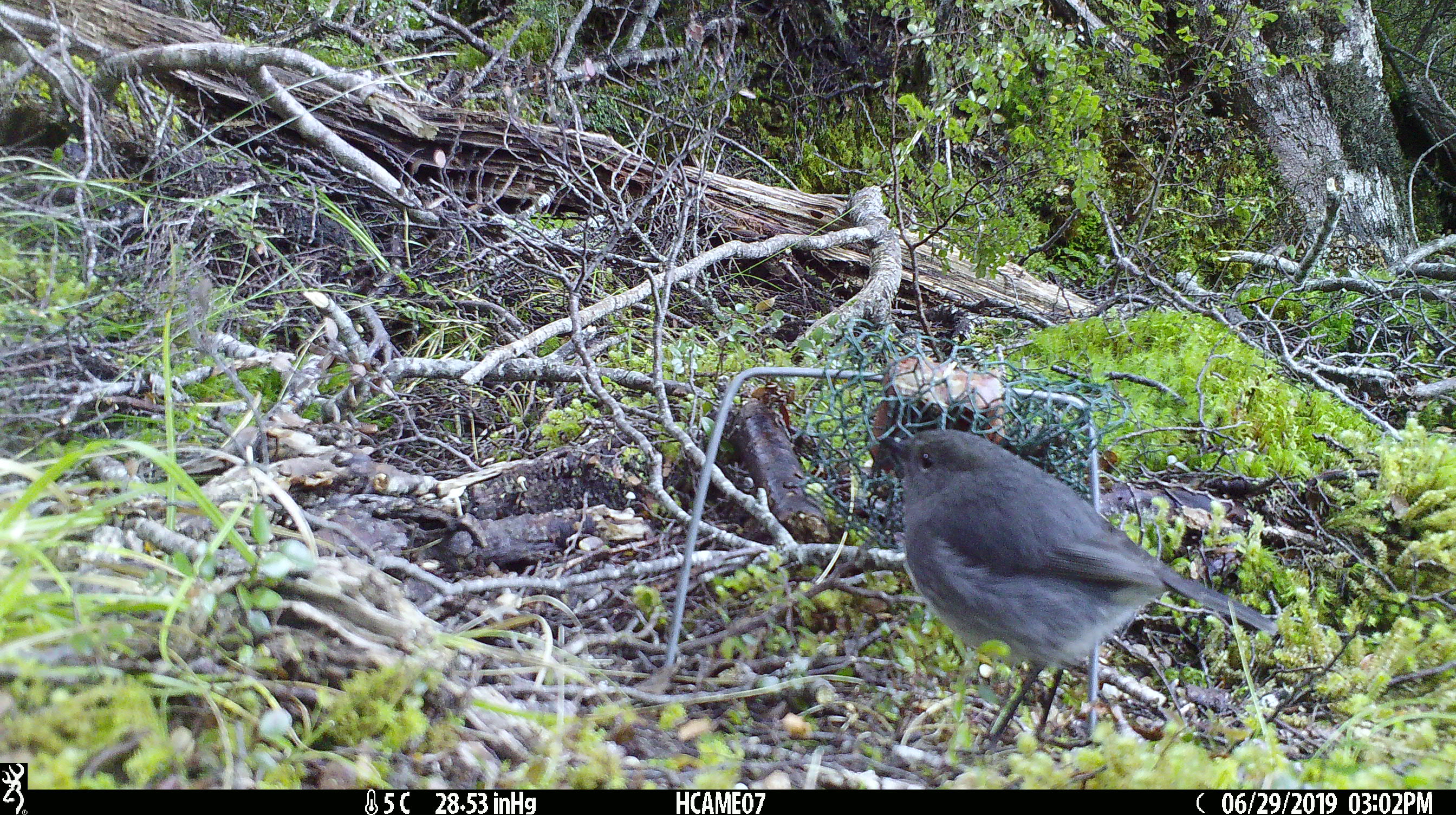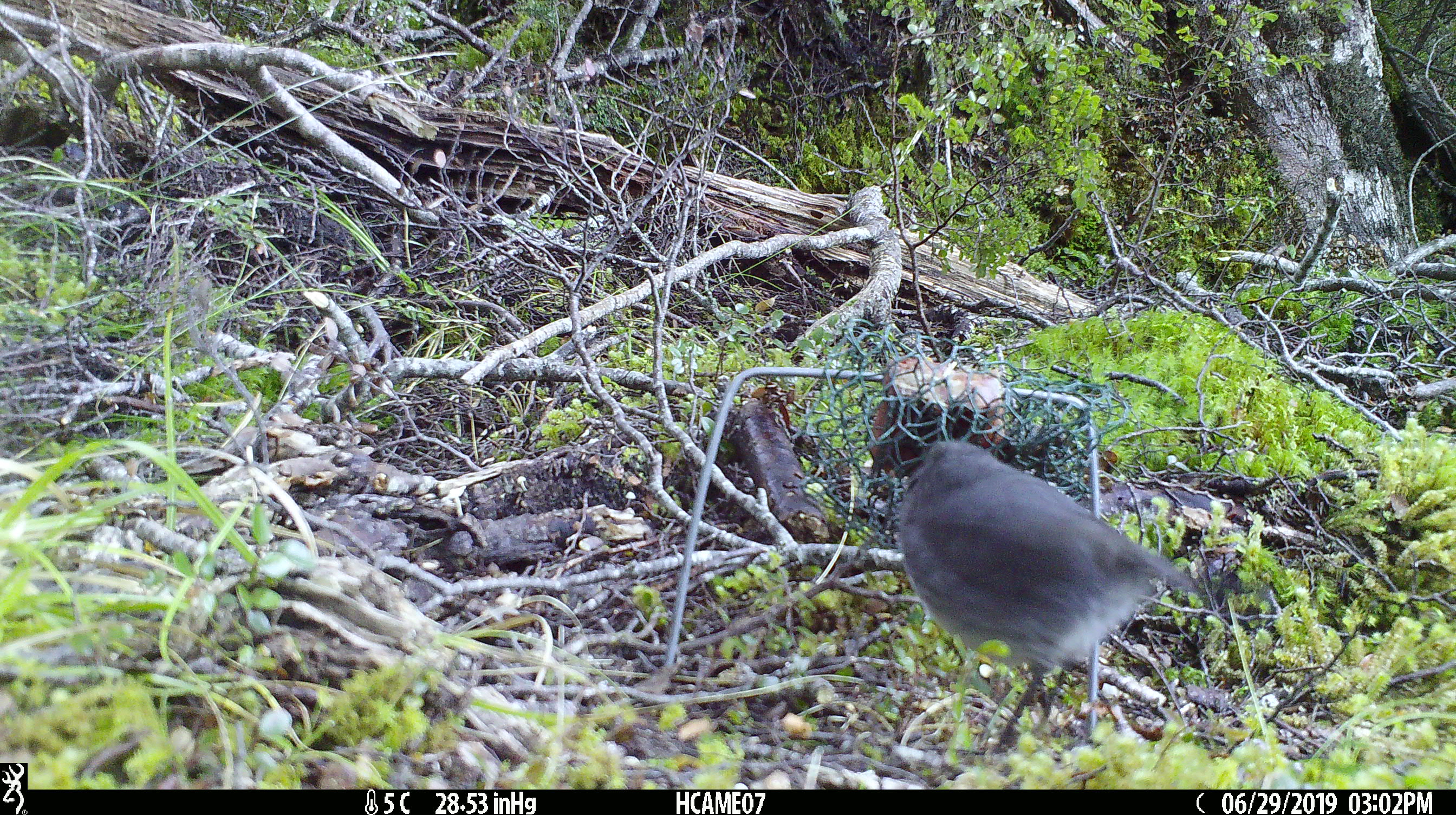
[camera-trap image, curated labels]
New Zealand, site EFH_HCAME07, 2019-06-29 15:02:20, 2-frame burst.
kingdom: Animalia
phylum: Chordata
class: Aves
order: Passeriformes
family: Petroicidae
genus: Petroica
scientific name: Petroica australis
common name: new zealand robin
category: robin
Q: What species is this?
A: Robin (new zealand robin) (Petroica australis).